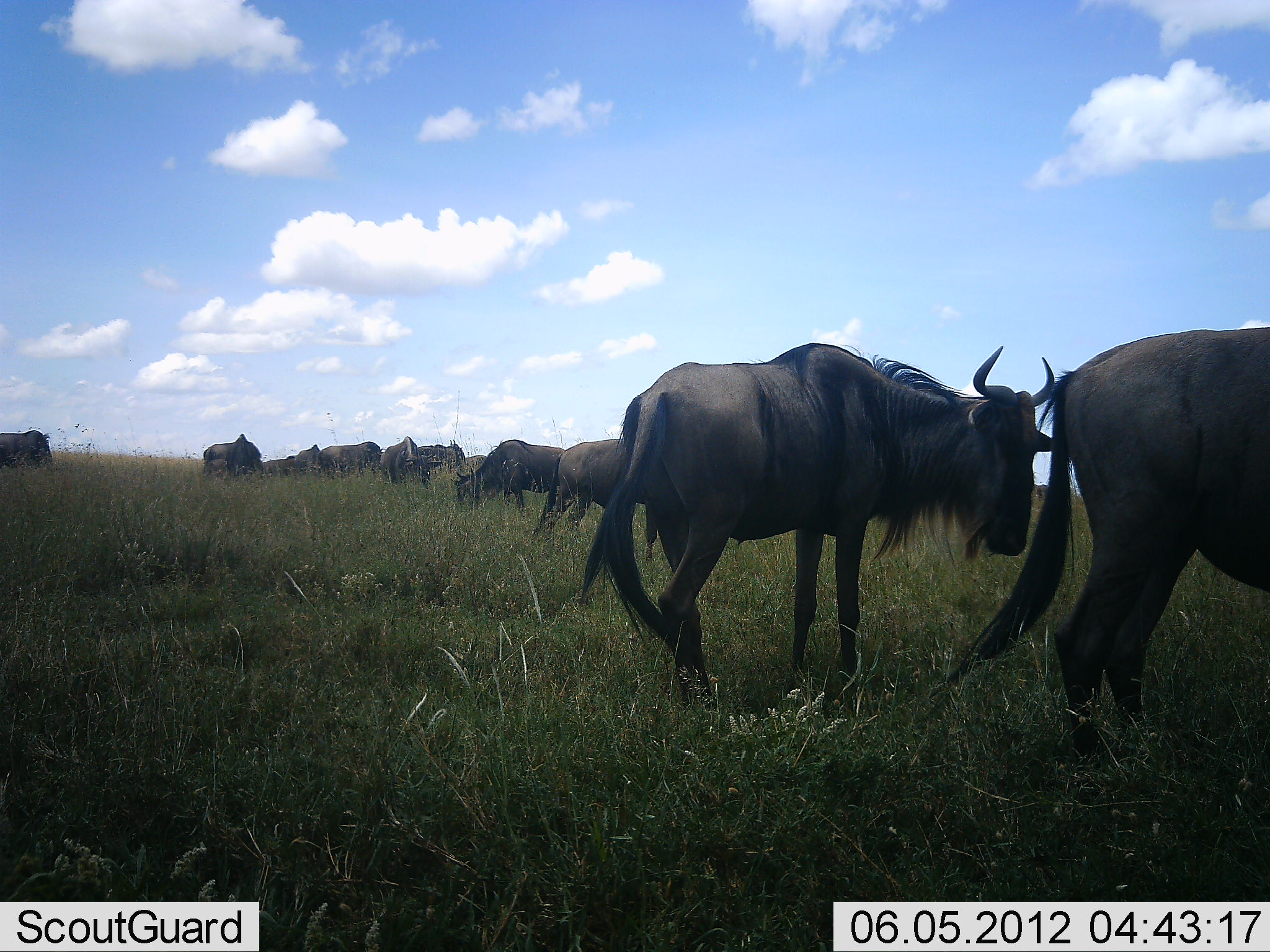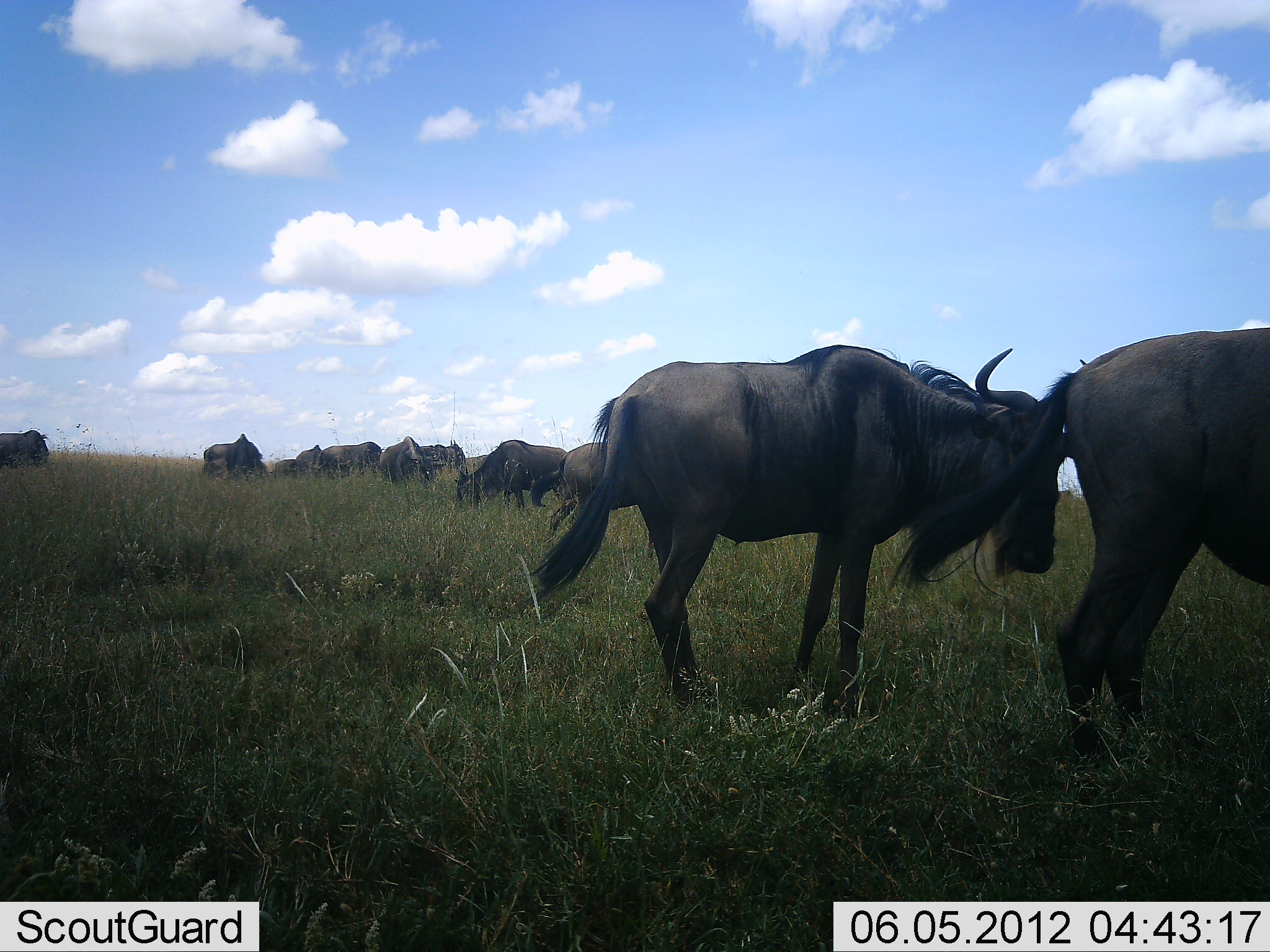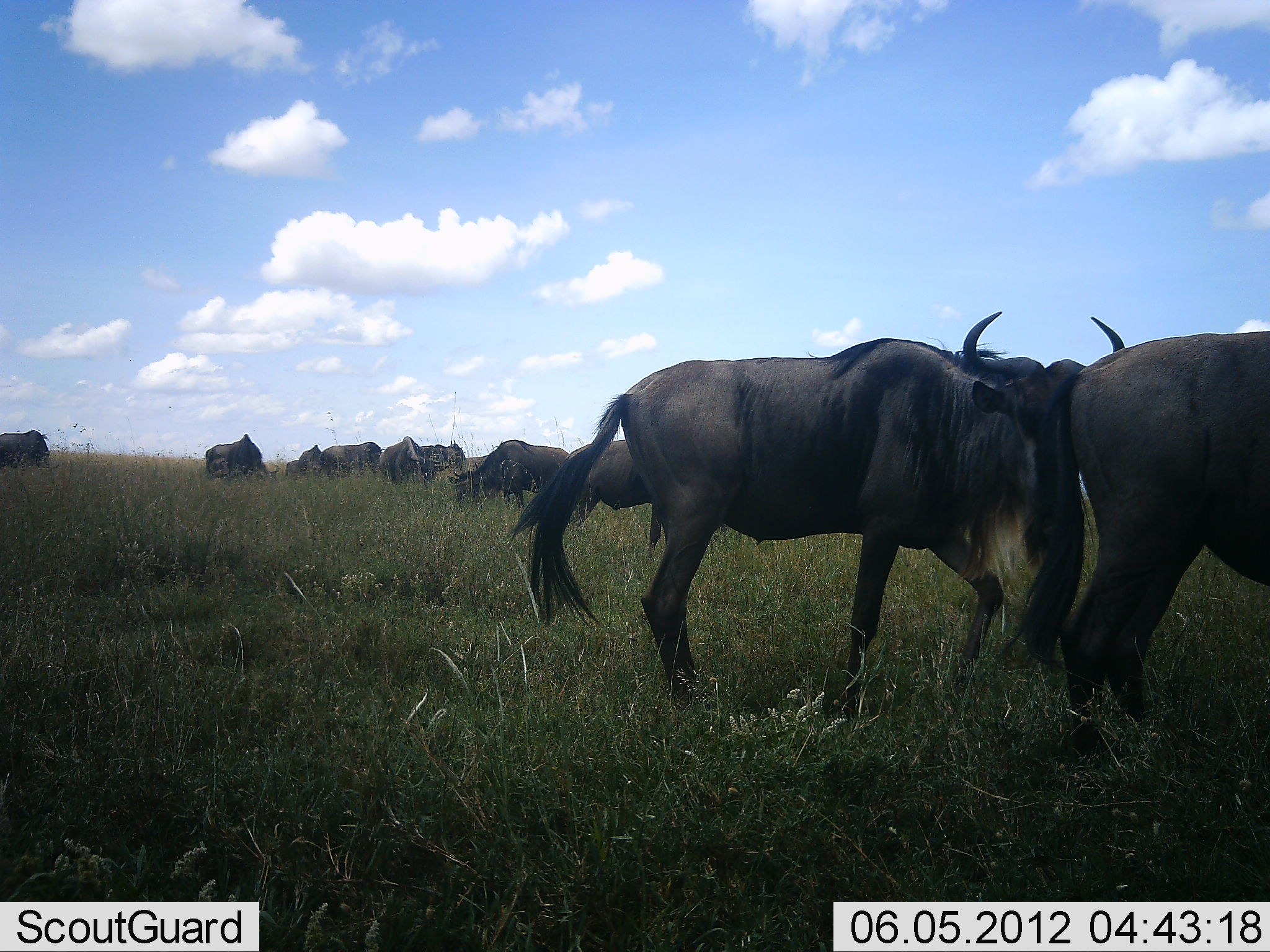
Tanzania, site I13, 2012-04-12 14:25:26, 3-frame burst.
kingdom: Animalia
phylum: Chordata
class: Mammalia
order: Artiodactyla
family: Bovidae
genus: Connochaetes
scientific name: Connochaetes taurinus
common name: blue wildebeest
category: wildebeest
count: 11-50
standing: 61%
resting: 4%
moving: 32%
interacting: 7%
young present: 0%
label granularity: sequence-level